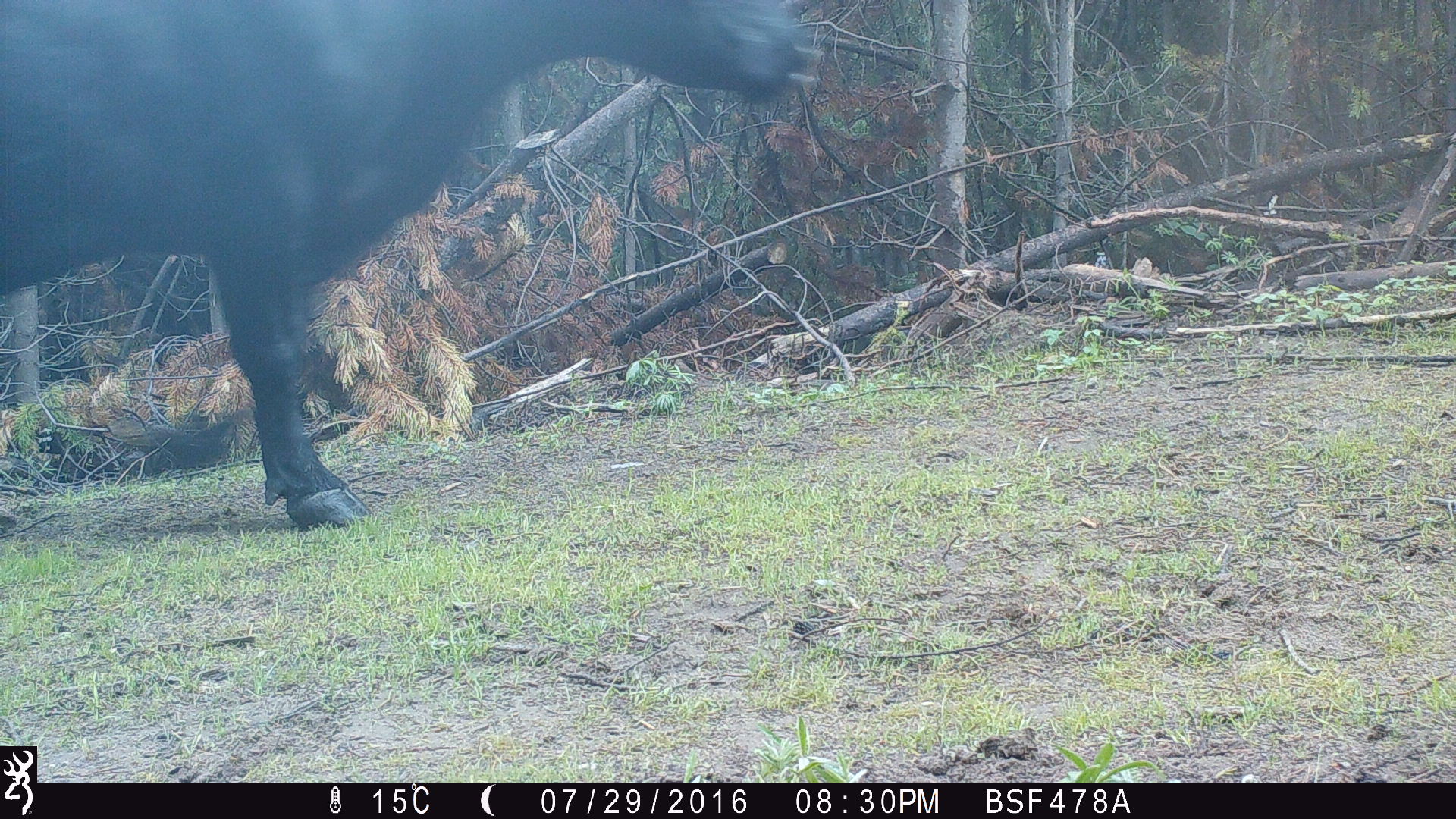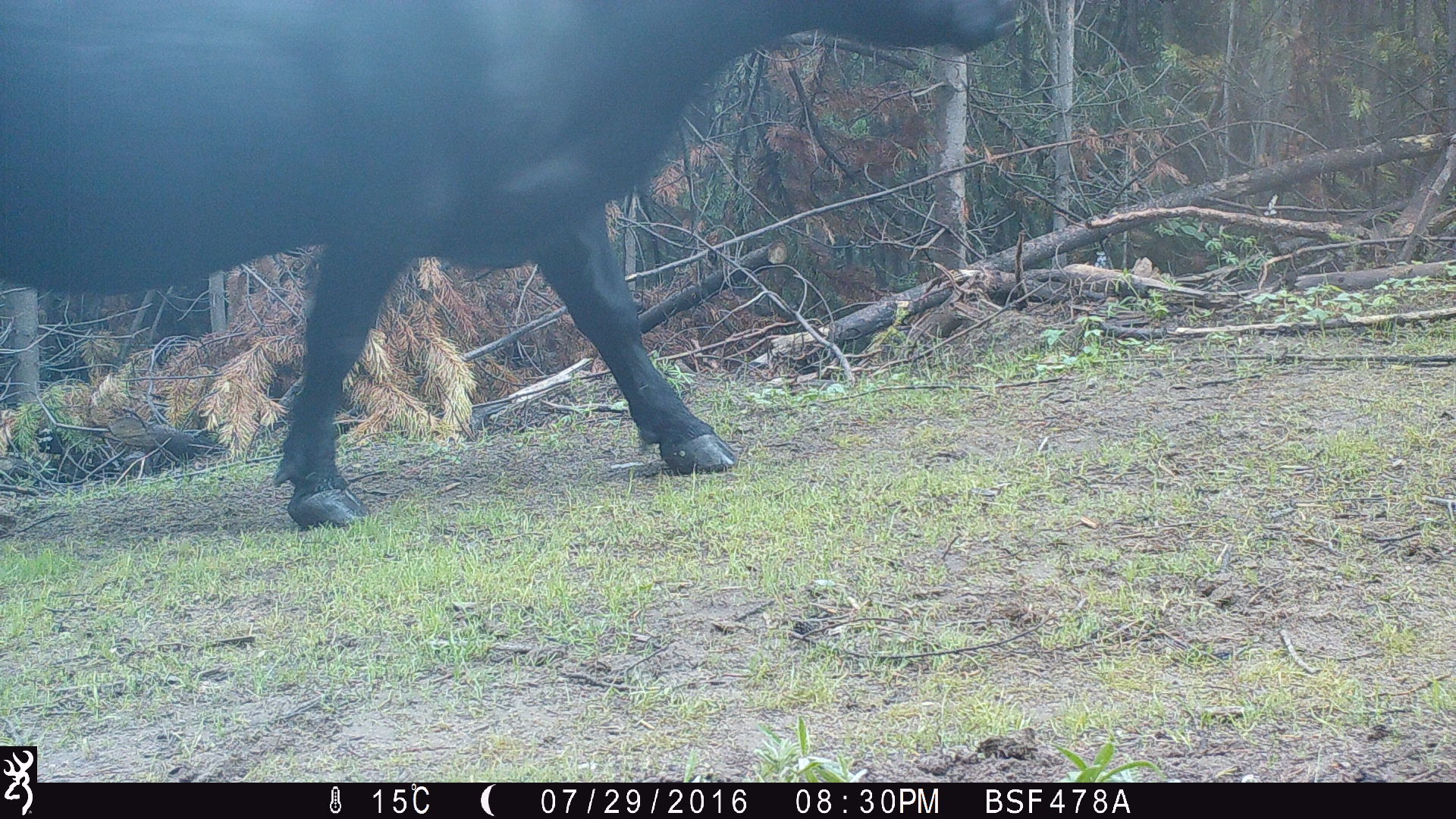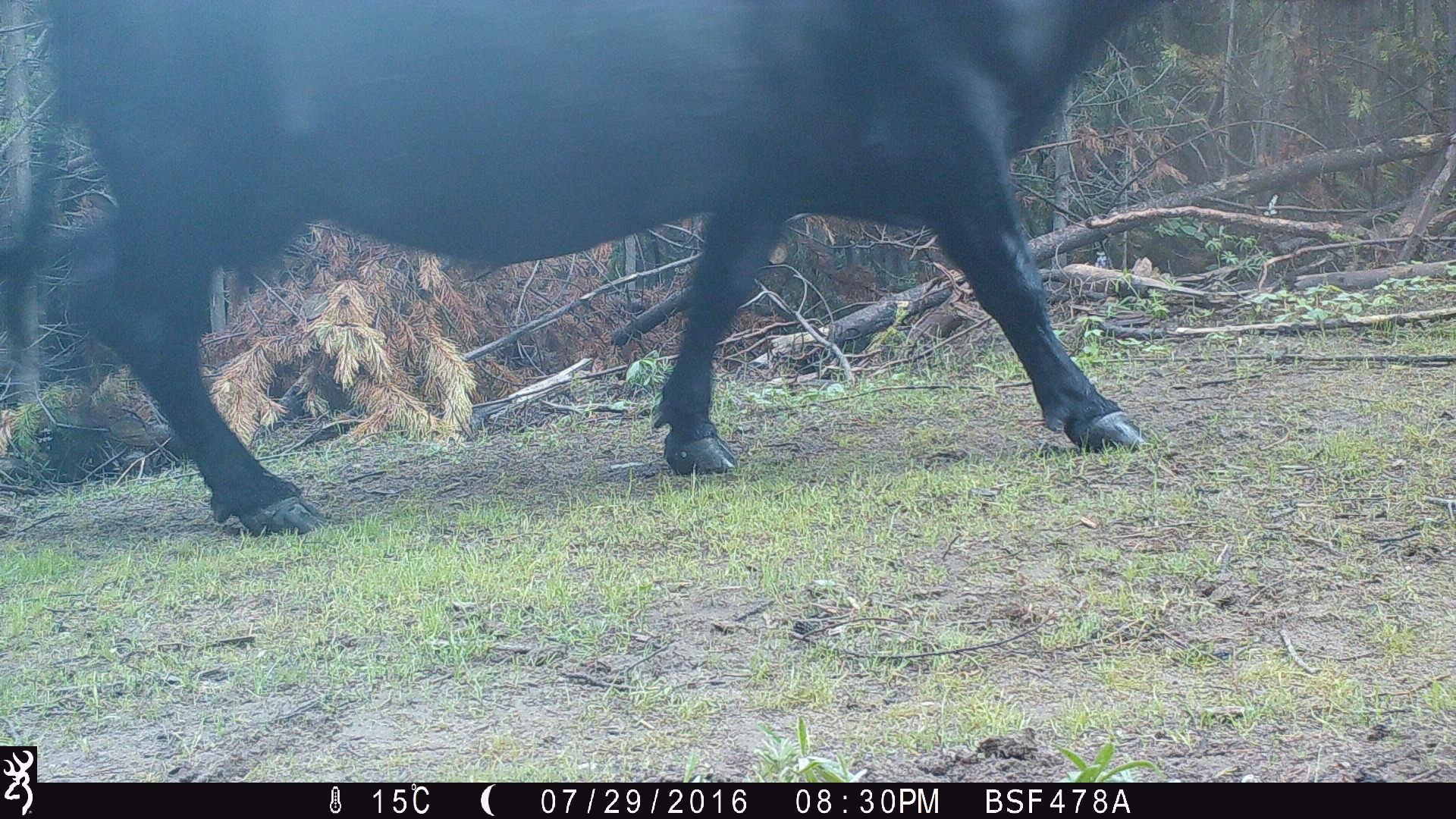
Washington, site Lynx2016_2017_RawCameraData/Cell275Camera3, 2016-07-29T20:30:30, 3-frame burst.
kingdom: Animalia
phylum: Chordata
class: Mammalia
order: Artiodactyla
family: Bovidae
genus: Bos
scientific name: Bos taurus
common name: domestic cattle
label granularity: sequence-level